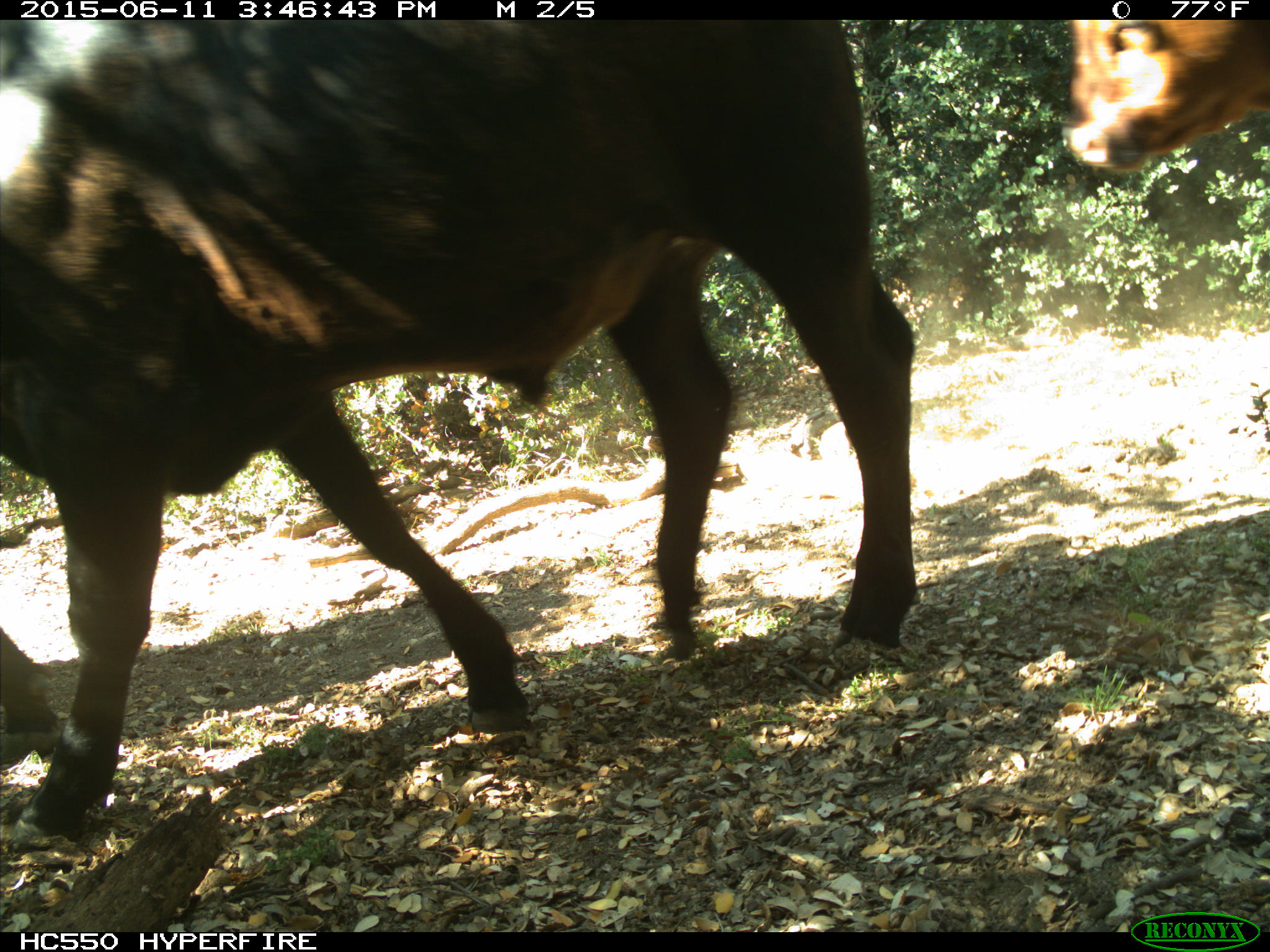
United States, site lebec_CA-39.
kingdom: Animalia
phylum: Chordata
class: Mammalia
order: Artiodactyla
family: Bovidae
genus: Bos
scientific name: Bos taurus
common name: domestic cow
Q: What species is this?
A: Bos taurus (domestic cow).